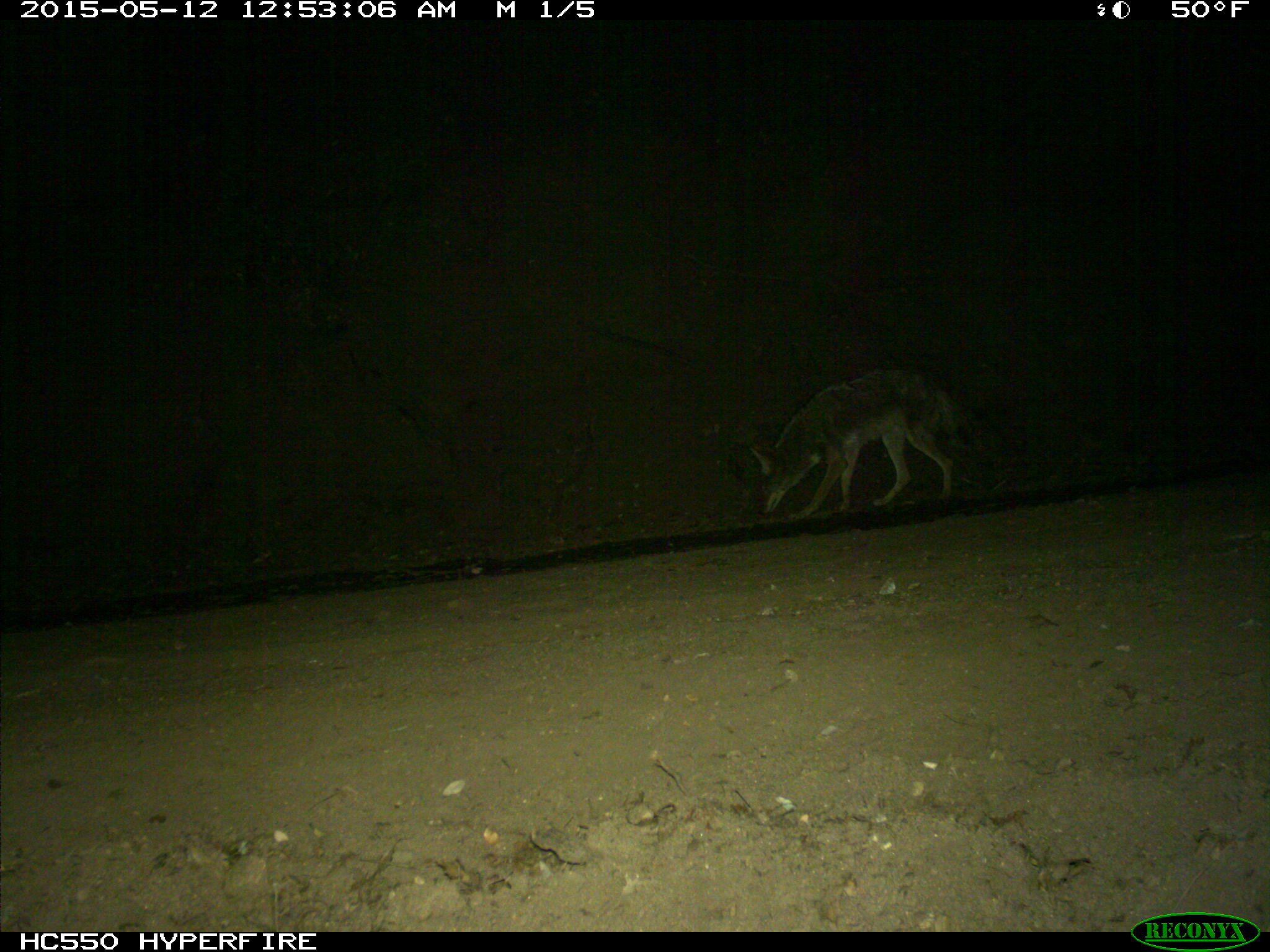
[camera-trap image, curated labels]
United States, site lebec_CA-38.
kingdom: Animalia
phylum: Chordata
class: Mammalia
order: Carnivora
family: Canidae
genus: Canis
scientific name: Canis latrans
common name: coyote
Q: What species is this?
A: Canis latrans (coyote).